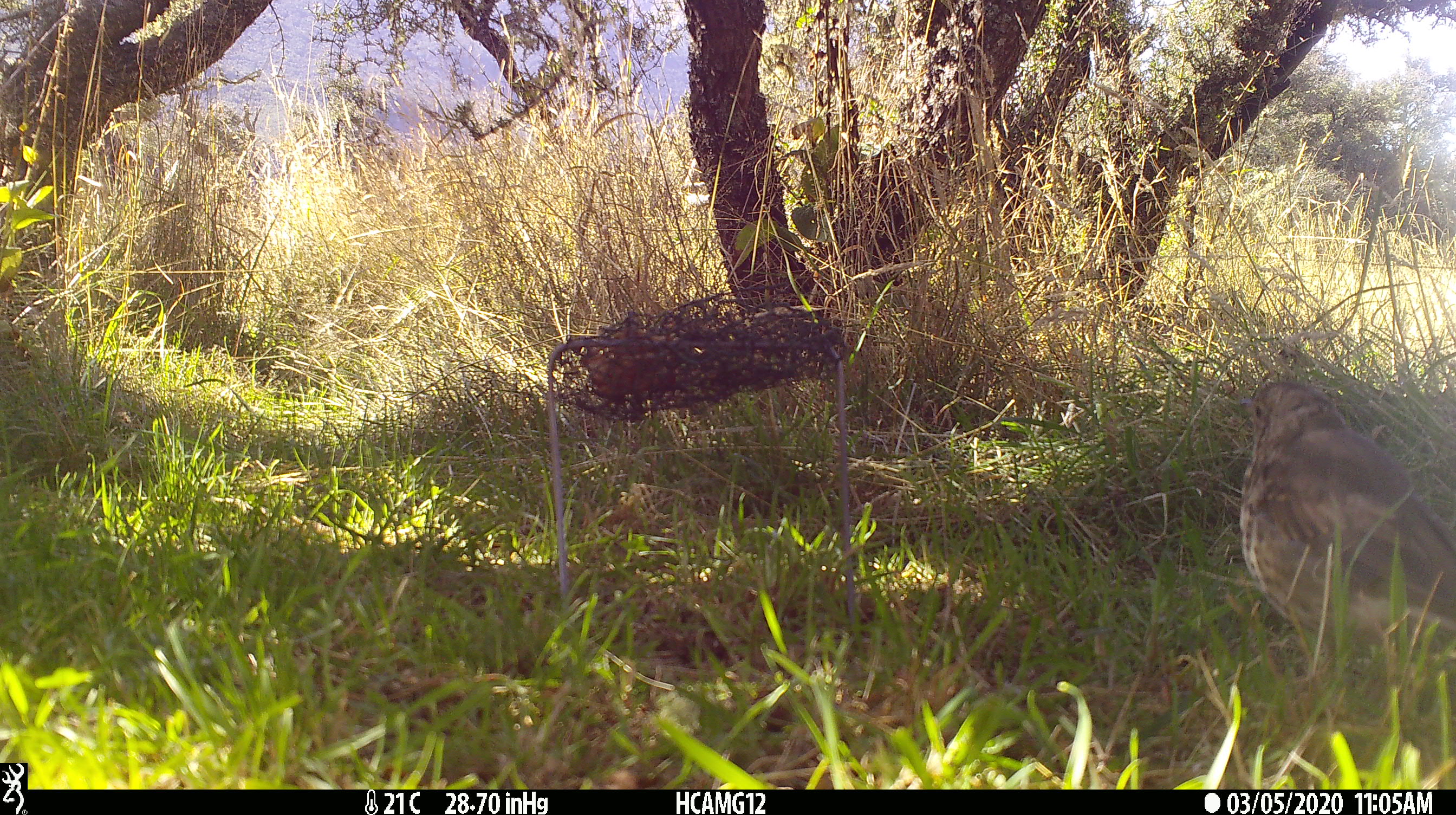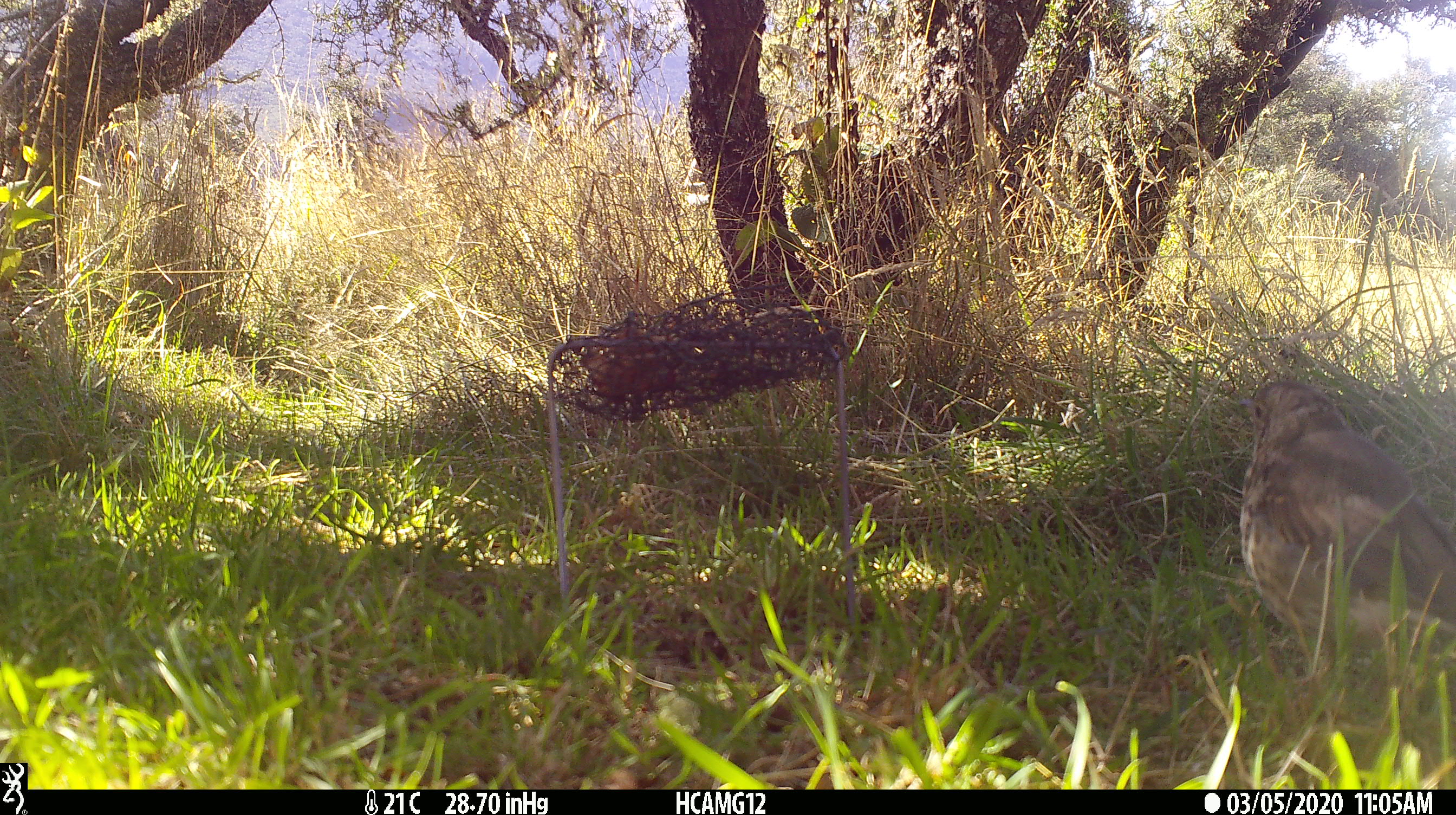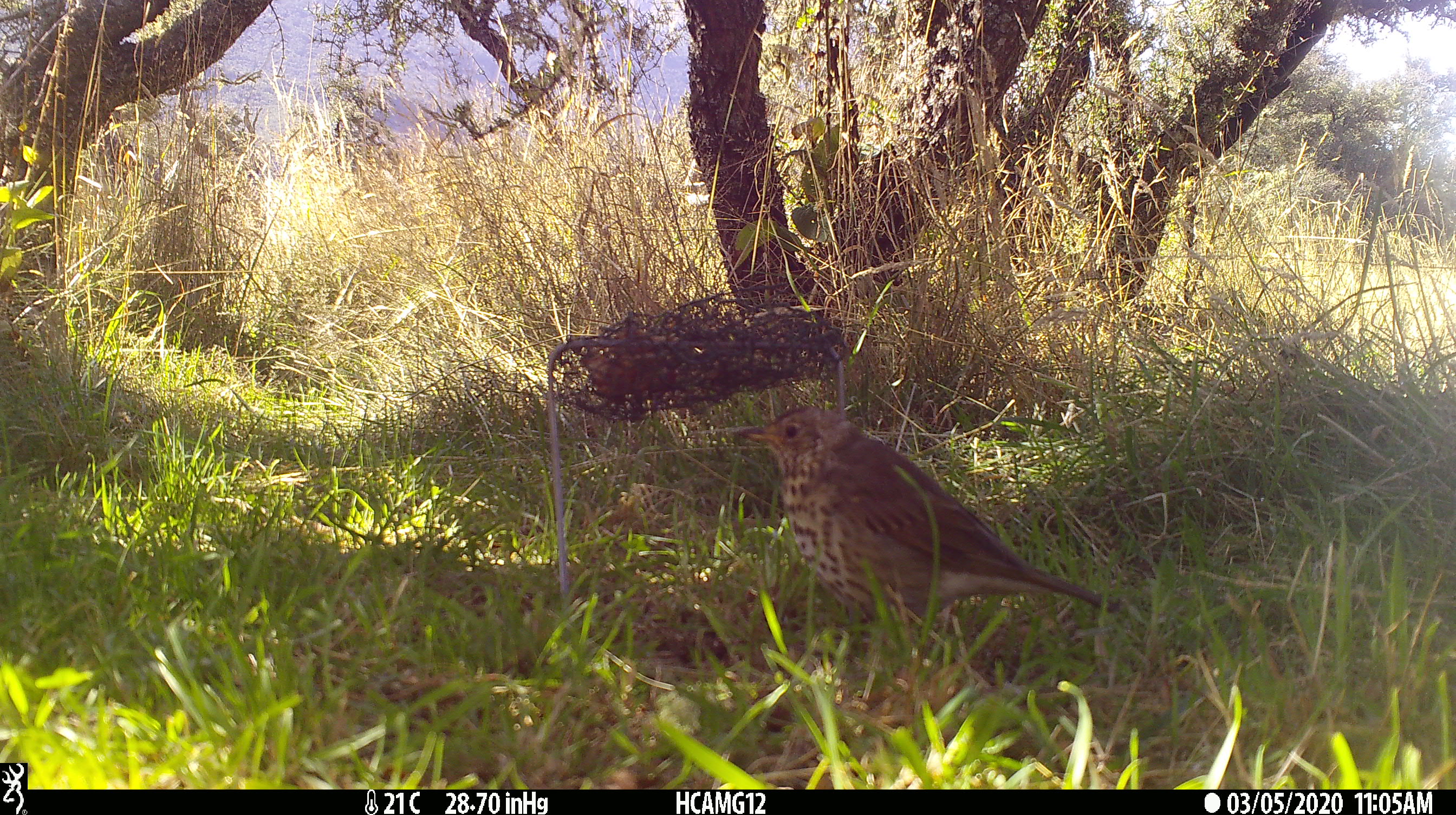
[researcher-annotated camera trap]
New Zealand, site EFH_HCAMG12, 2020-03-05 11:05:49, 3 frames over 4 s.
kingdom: Animalia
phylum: Chordata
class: Aves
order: Passeriformes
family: Turdidae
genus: Turdus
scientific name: Turdus philomelos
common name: song thrush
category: thrush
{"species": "thrush (song thrush) (Turdus philomelos)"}